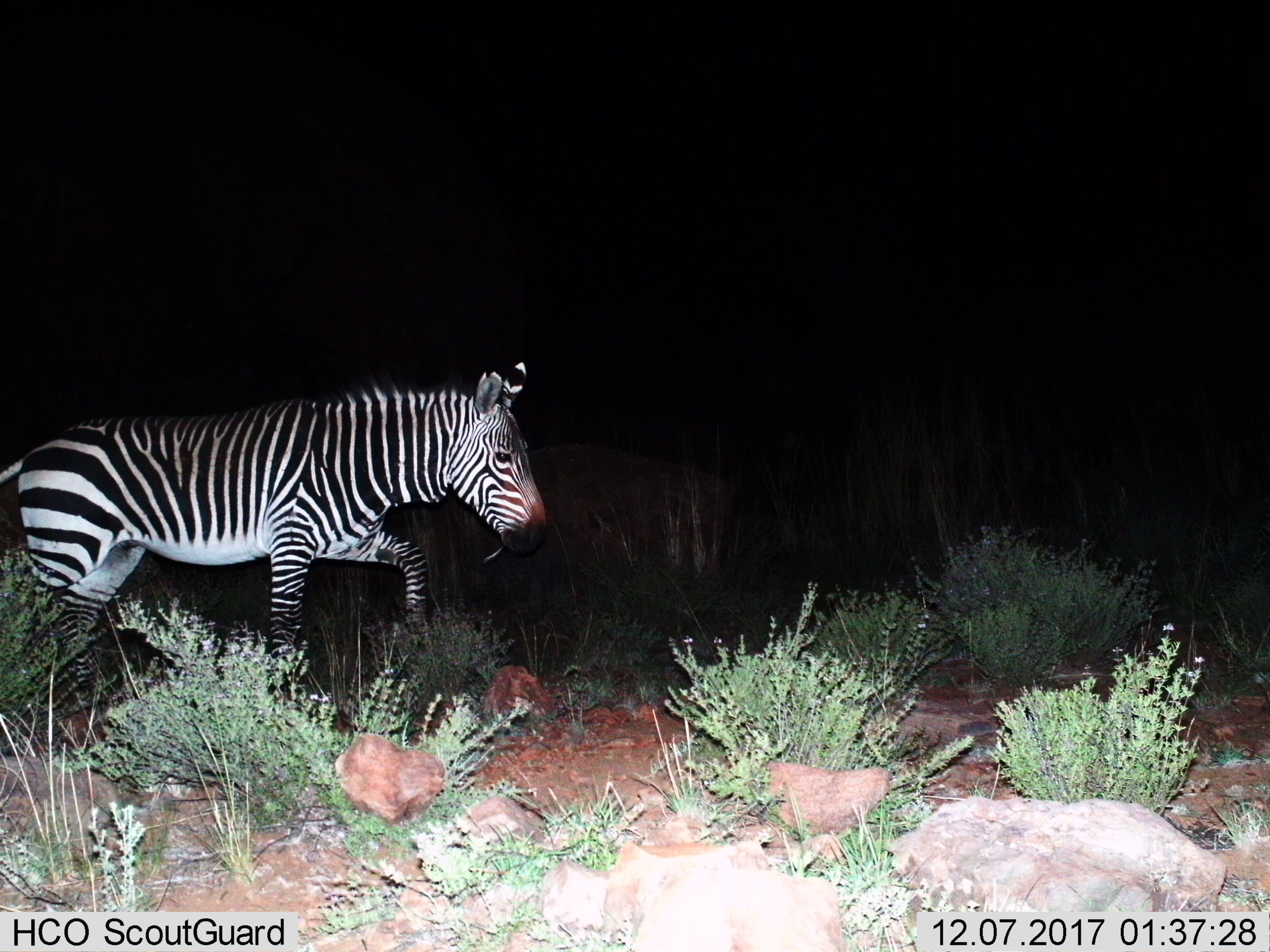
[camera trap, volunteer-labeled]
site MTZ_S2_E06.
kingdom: Animalia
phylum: Chordata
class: Mammalia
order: Perissodactyla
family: Equidae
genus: Equus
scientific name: Equus zebra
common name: mountain zebra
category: zebramountain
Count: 1.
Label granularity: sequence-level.